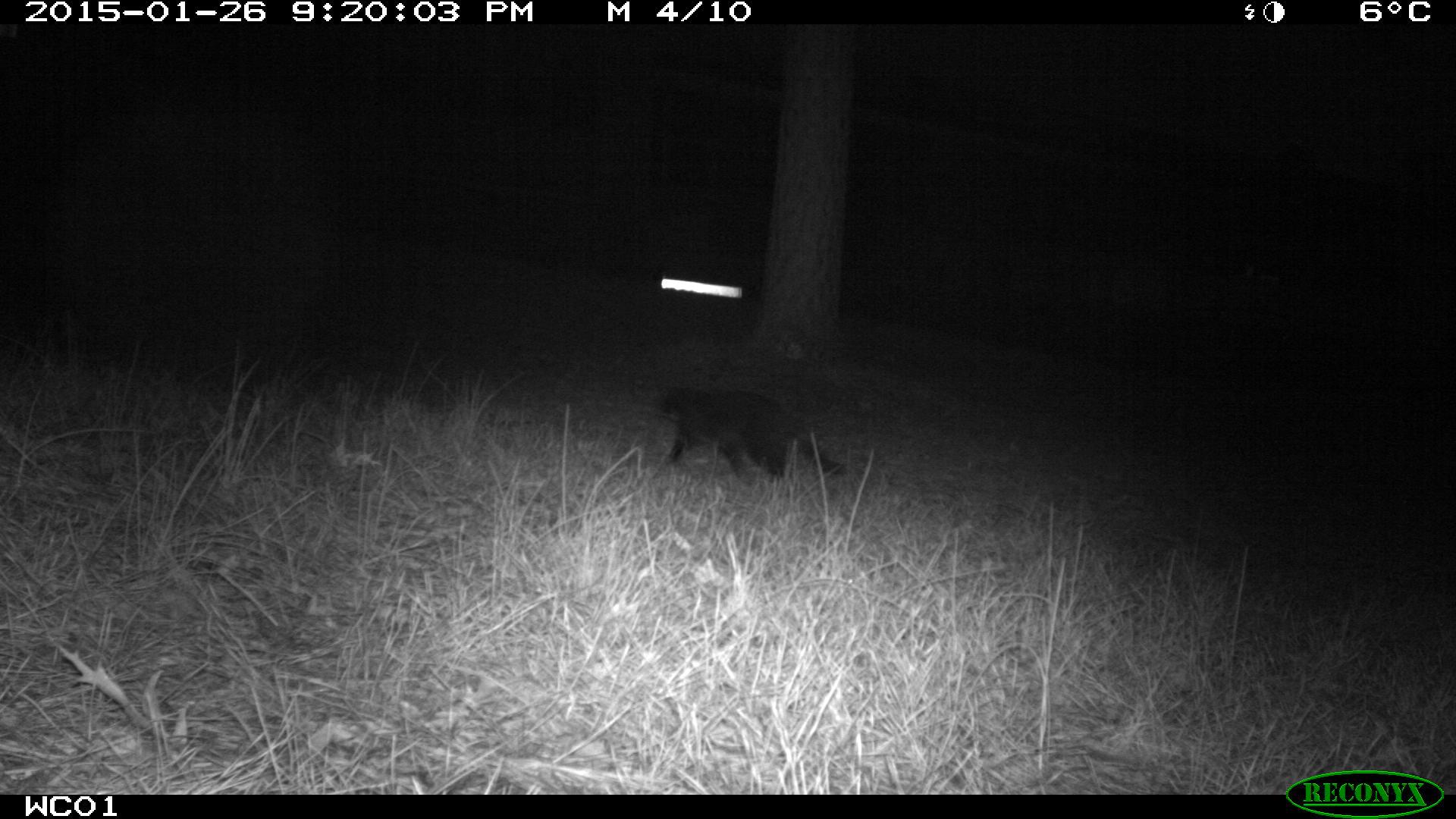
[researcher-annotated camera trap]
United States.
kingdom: Animalia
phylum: Chordata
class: Mammalia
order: Carnivora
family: Felidae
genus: Felis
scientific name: Felis catus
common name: domestic cat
Domestic Cat (Felis catus).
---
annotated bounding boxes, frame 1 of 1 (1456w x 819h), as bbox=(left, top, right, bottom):
Domestic Cat: bbox=(653, 385, 856, 490)